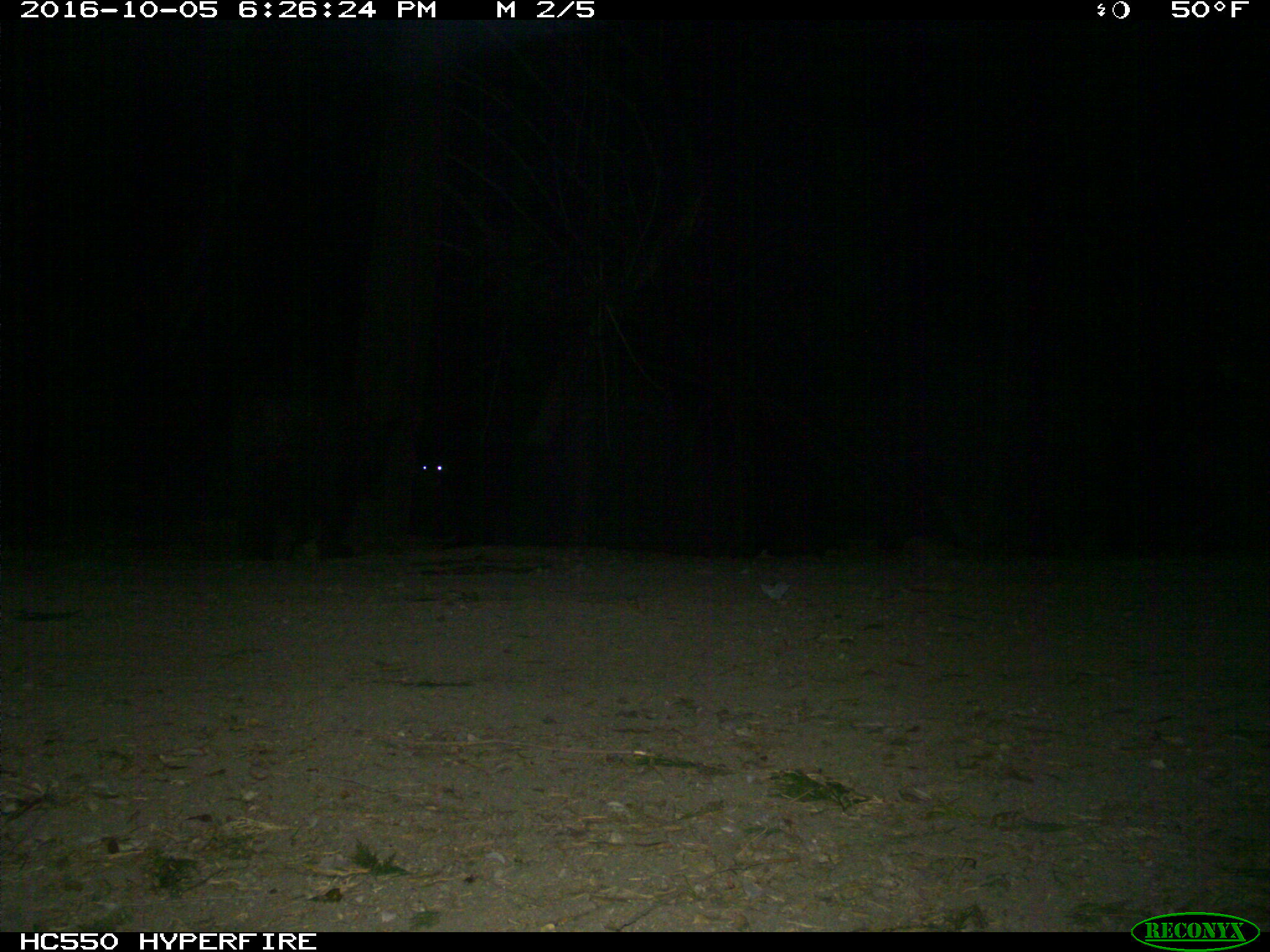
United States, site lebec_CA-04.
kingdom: Animalia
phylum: Chordata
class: Mammalia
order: Carnivora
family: Ursidae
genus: Ursus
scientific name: Ursus americanus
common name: american black bear